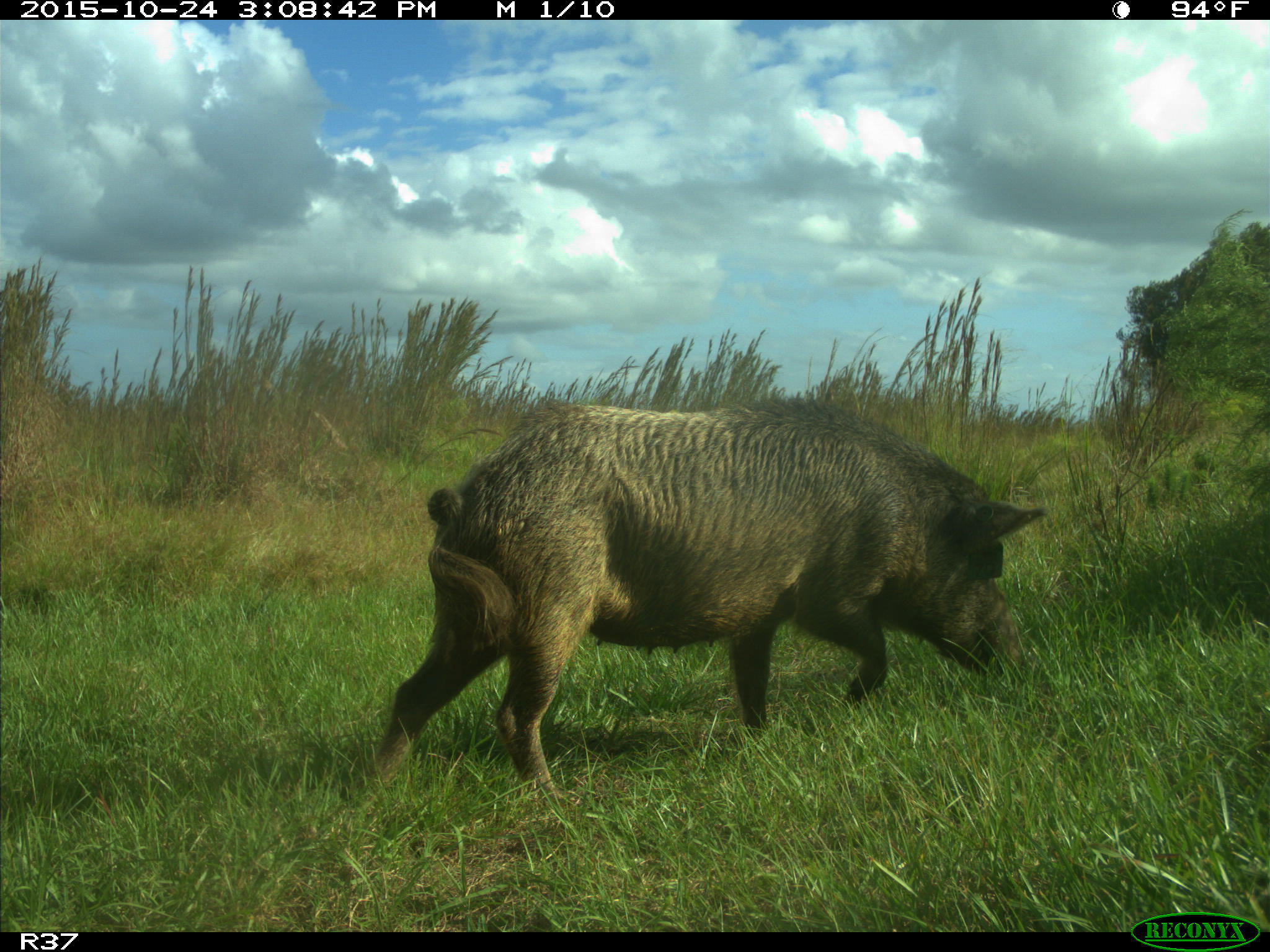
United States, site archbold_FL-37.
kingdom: Animalia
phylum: Chordata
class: Mammalia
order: Artiodactyla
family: Suidae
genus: Sus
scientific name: Sus scrofa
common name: wild boar